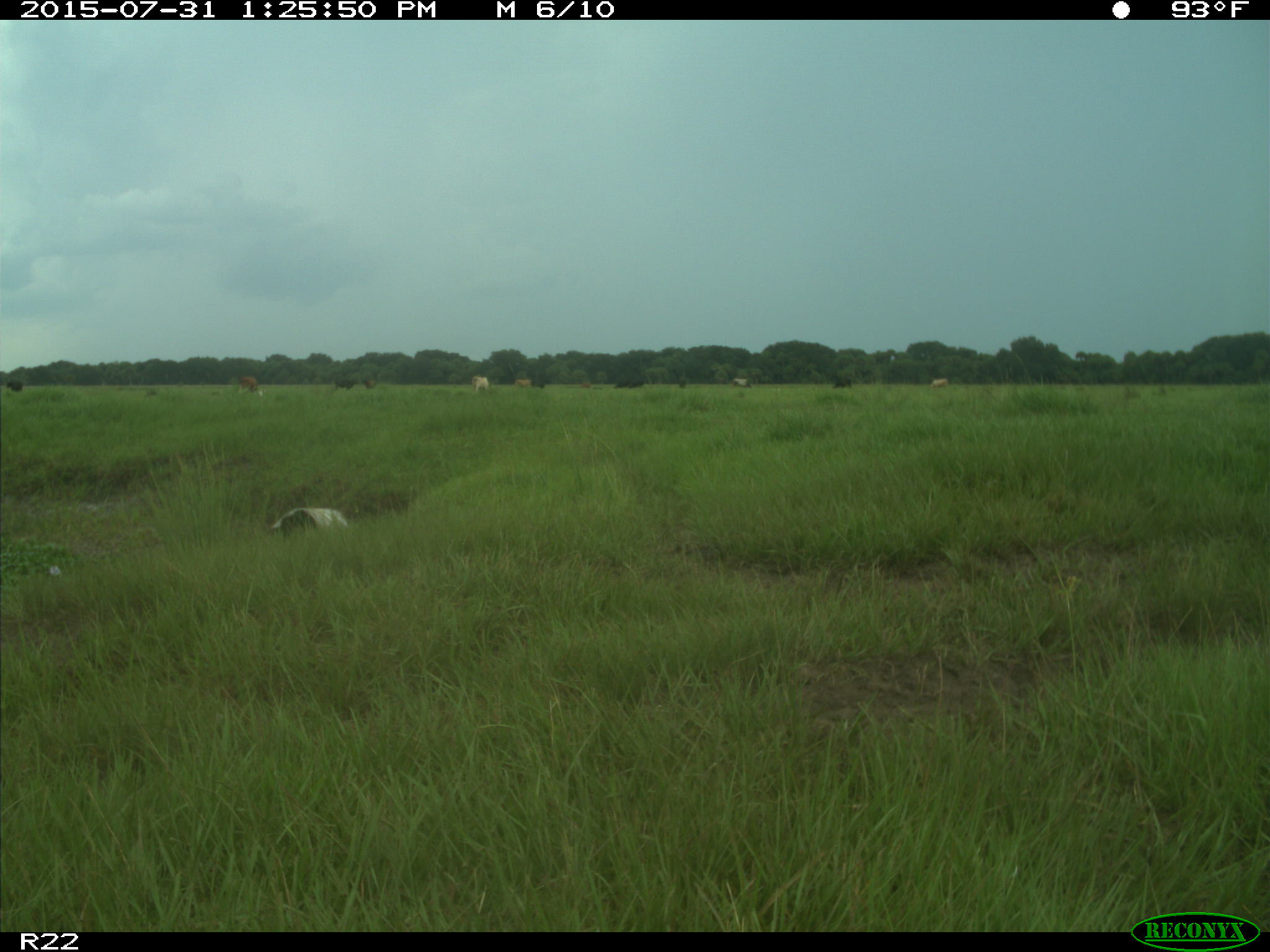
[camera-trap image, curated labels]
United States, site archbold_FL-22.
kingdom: Animalia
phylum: Chordata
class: Mammalia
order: Artiodactyla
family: Bovidae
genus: Bos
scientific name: Bos taurus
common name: domestic cow